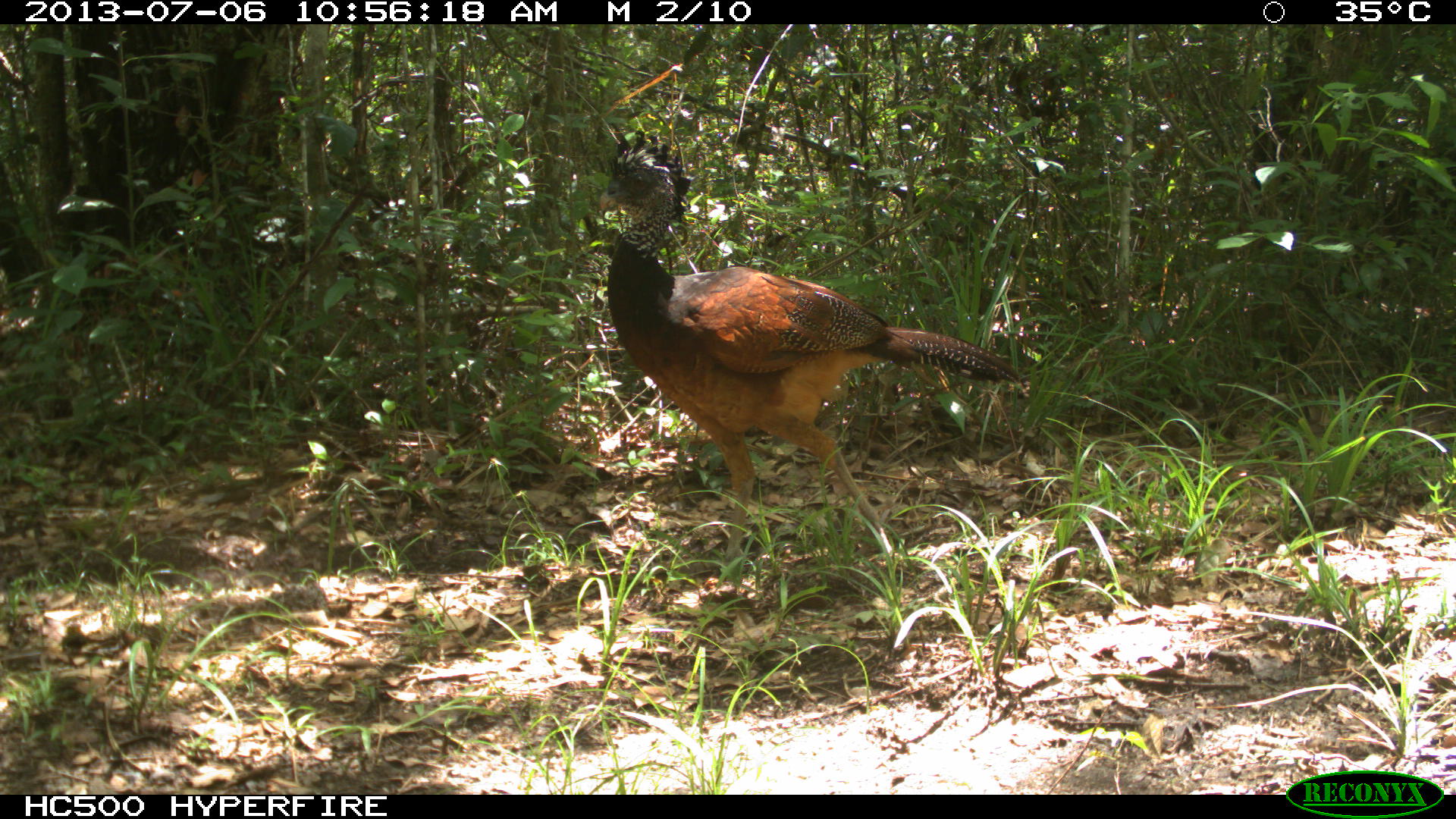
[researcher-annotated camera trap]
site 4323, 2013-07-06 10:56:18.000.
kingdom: Animalia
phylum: Chordata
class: Aves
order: Galliformes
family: Cracidae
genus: Crax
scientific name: Crax rubra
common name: great curassow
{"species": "Crax rubra (great curassow)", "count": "1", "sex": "female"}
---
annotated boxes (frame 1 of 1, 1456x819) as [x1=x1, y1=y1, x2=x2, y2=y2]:
crax rubra: [x1=599, y1=130, x2=1024, y2=565]